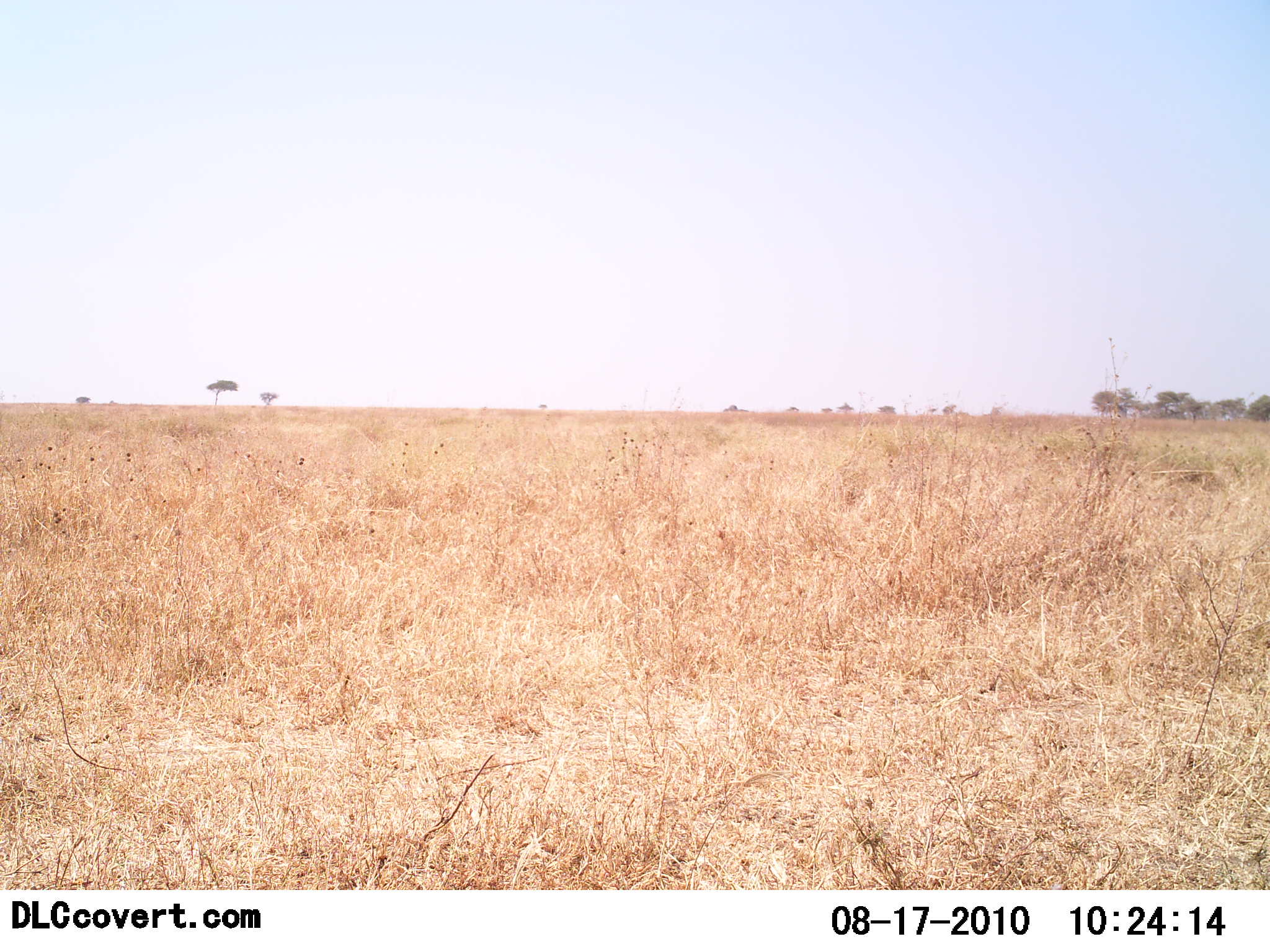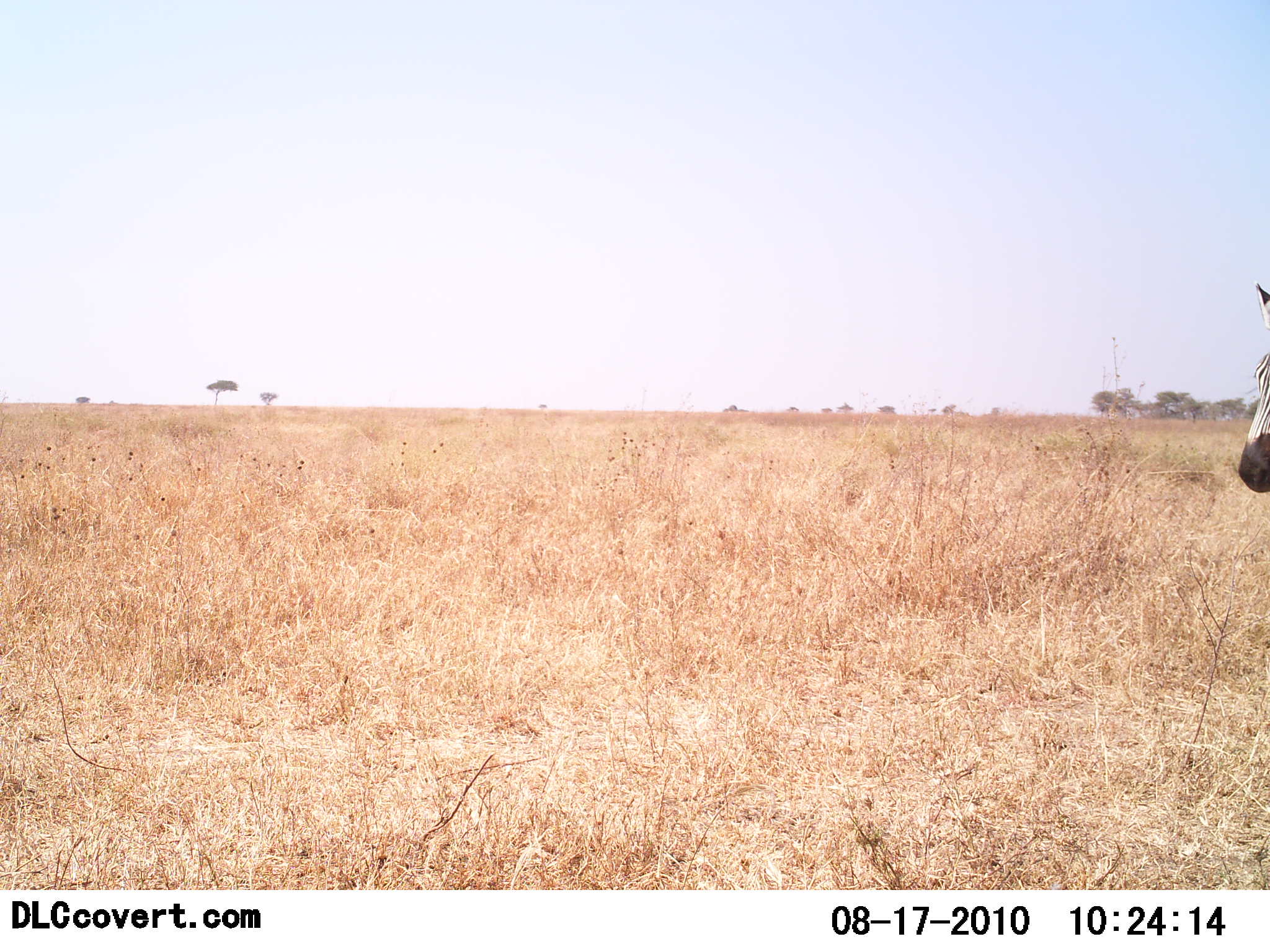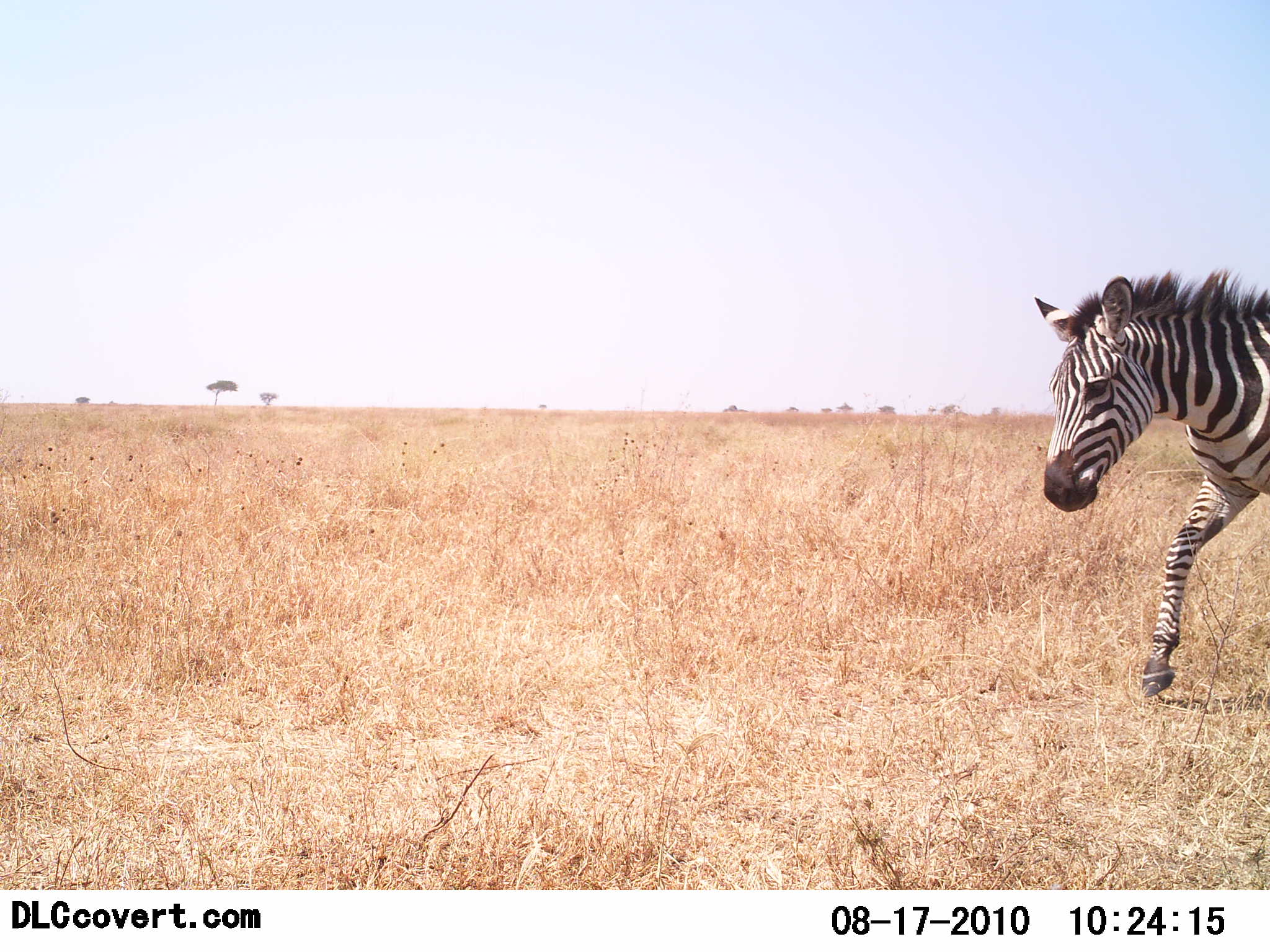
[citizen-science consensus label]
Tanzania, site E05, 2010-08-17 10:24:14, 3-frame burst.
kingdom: Animalia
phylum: Chordata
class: Mammalia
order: Perissodactyla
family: Equidae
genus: Equus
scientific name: Equus quagga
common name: plains zebra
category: zebra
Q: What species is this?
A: Zebra (plains zebra) (Equus quagga).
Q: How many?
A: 1.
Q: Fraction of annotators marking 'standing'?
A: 12%.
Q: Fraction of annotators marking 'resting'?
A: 0%.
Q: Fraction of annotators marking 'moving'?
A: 88%.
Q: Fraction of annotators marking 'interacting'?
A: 6%.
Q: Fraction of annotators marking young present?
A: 0%.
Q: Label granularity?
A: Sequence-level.